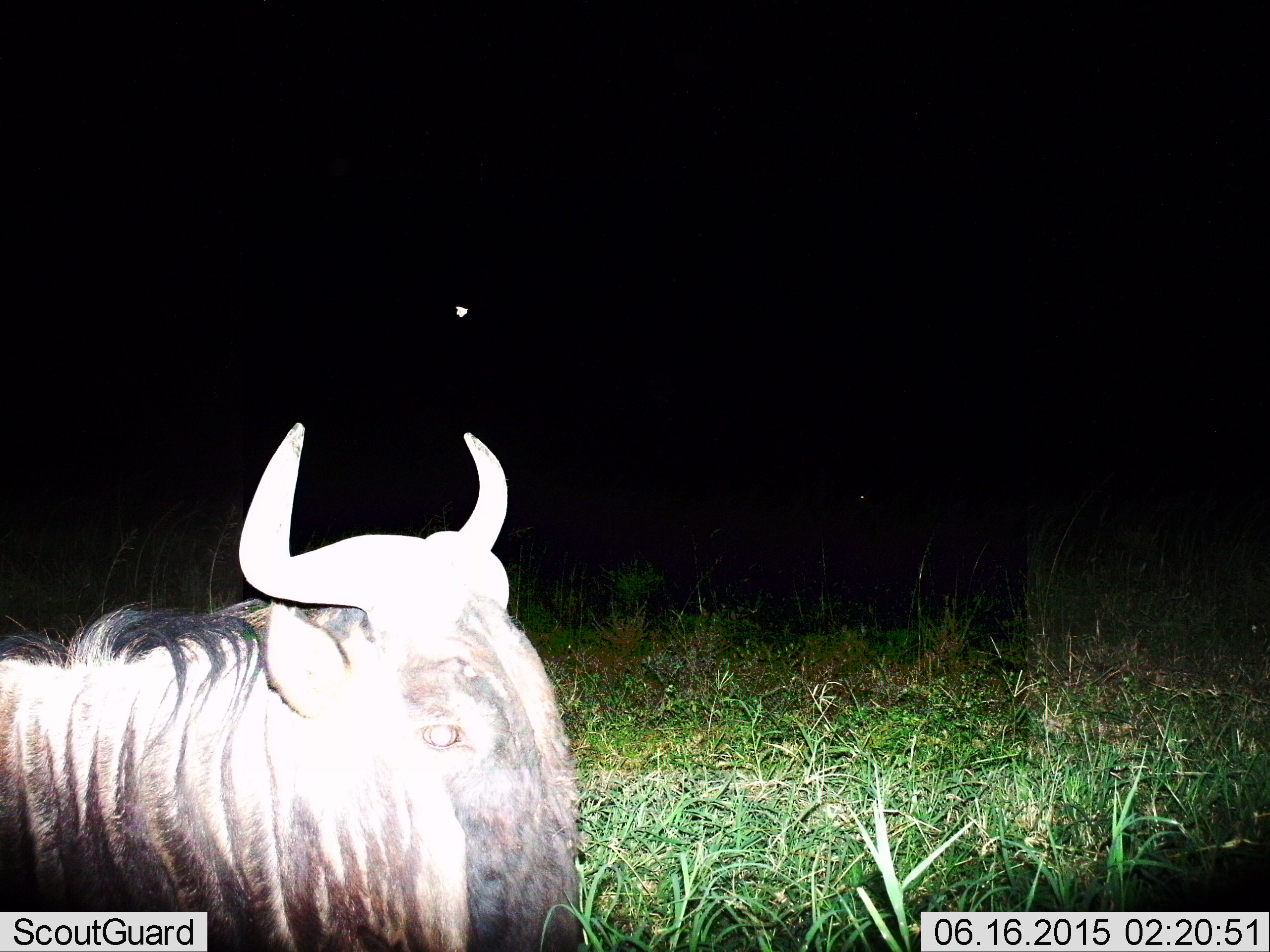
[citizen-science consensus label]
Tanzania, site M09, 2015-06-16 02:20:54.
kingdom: Animalia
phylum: Chordata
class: Mammalia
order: Artiodactyla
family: Bovidae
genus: Connochaetes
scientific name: Connochaetes taurinus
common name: blue wildebeest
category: wildebeest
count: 1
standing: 30%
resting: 70%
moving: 0%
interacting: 0%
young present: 0%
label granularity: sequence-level